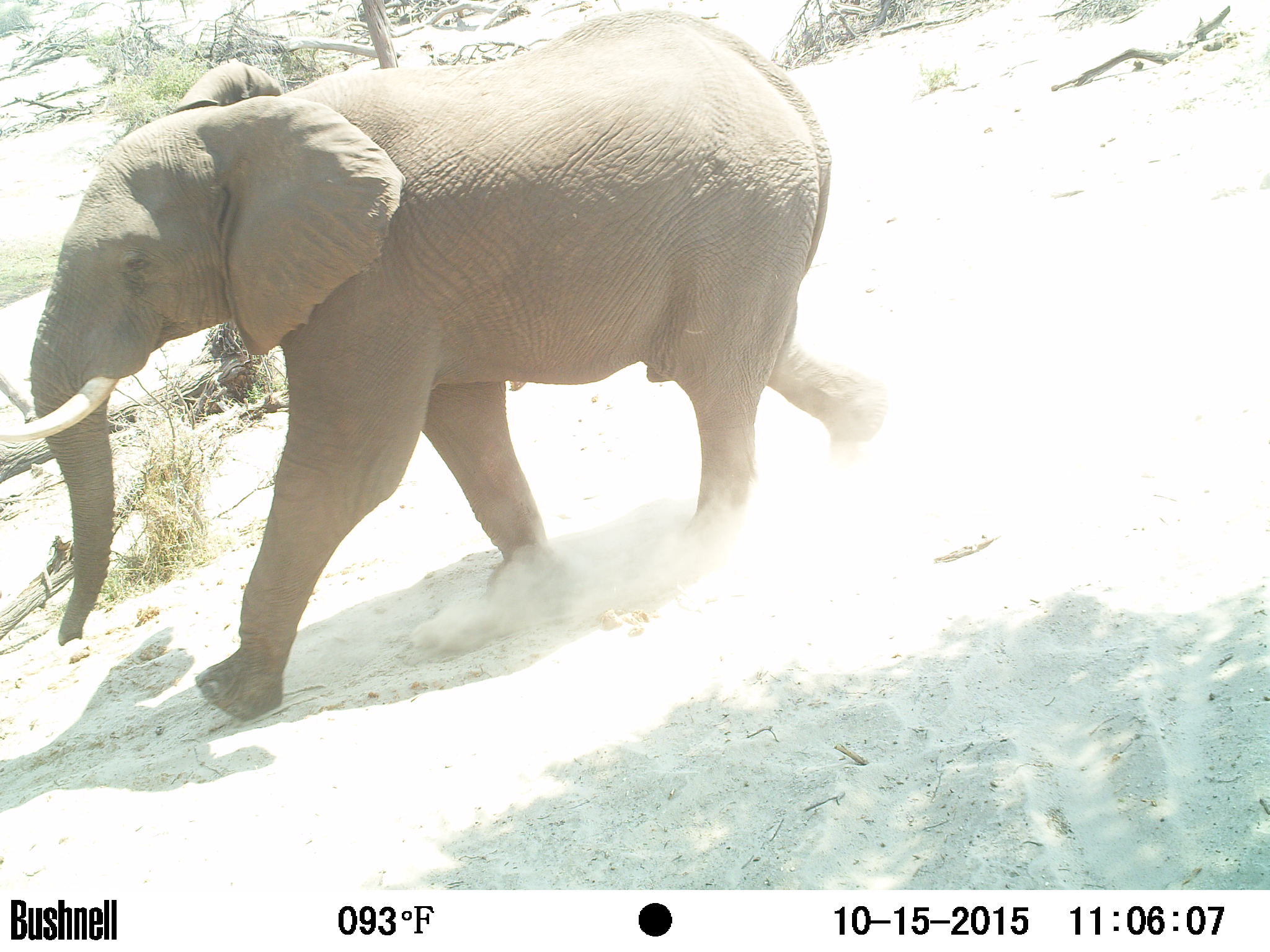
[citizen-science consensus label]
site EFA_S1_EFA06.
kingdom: Animalia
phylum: Chordata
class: Mammalia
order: Proboscidea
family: Elephantidae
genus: Loxodonta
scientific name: Loxodonta africana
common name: african bush elephant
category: elephant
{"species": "elephant (african bush elephant) (Loxodonta africana)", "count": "1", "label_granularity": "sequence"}